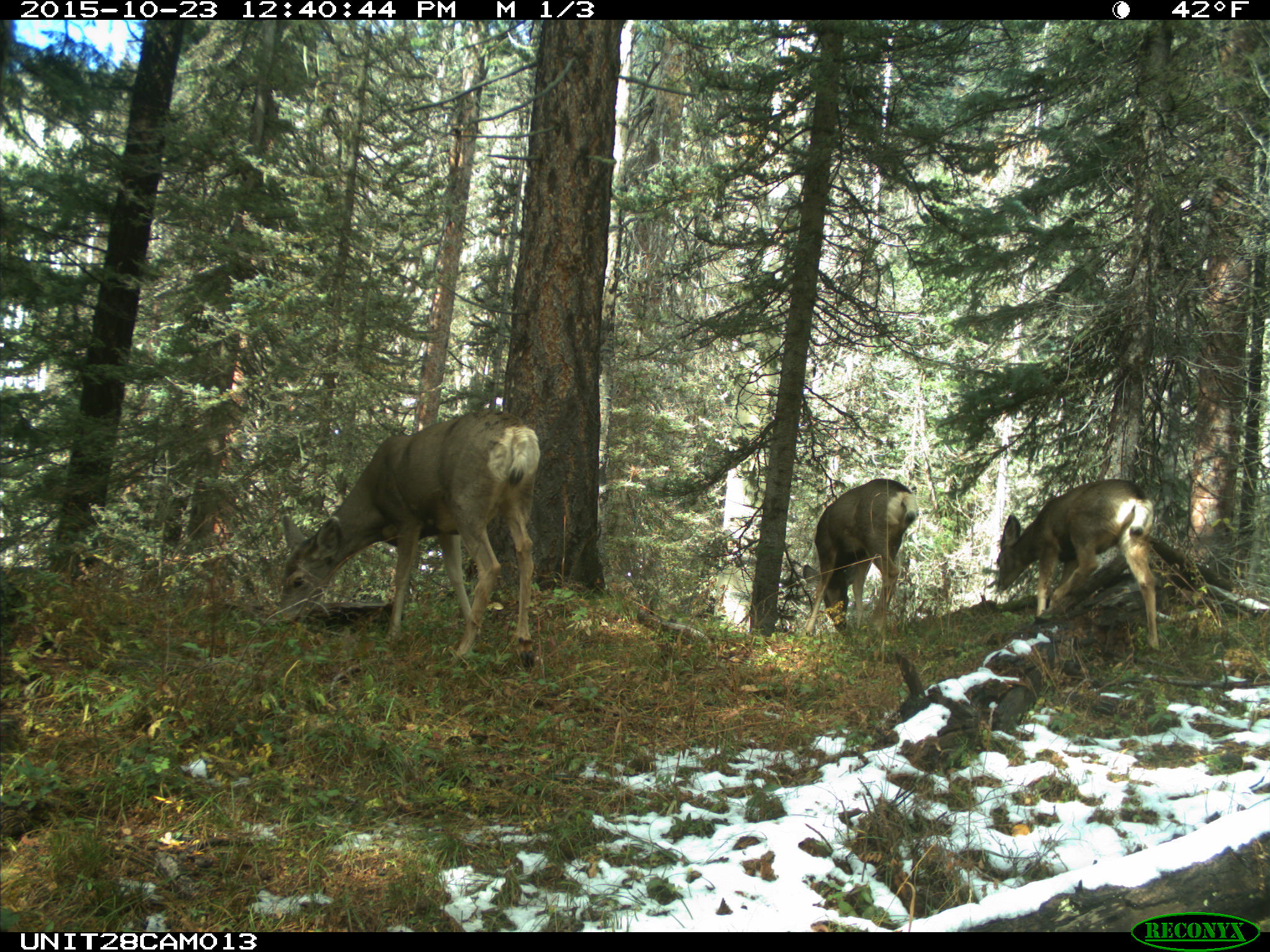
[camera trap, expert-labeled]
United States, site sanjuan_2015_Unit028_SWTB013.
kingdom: Animalia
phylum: Chordata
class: Mammalia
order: Artiodactyla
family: Cervidae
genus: Odocoileus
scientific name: Odocoileus hemionus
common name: mule deer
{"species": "Odocoileus hemionus (mule deer)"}